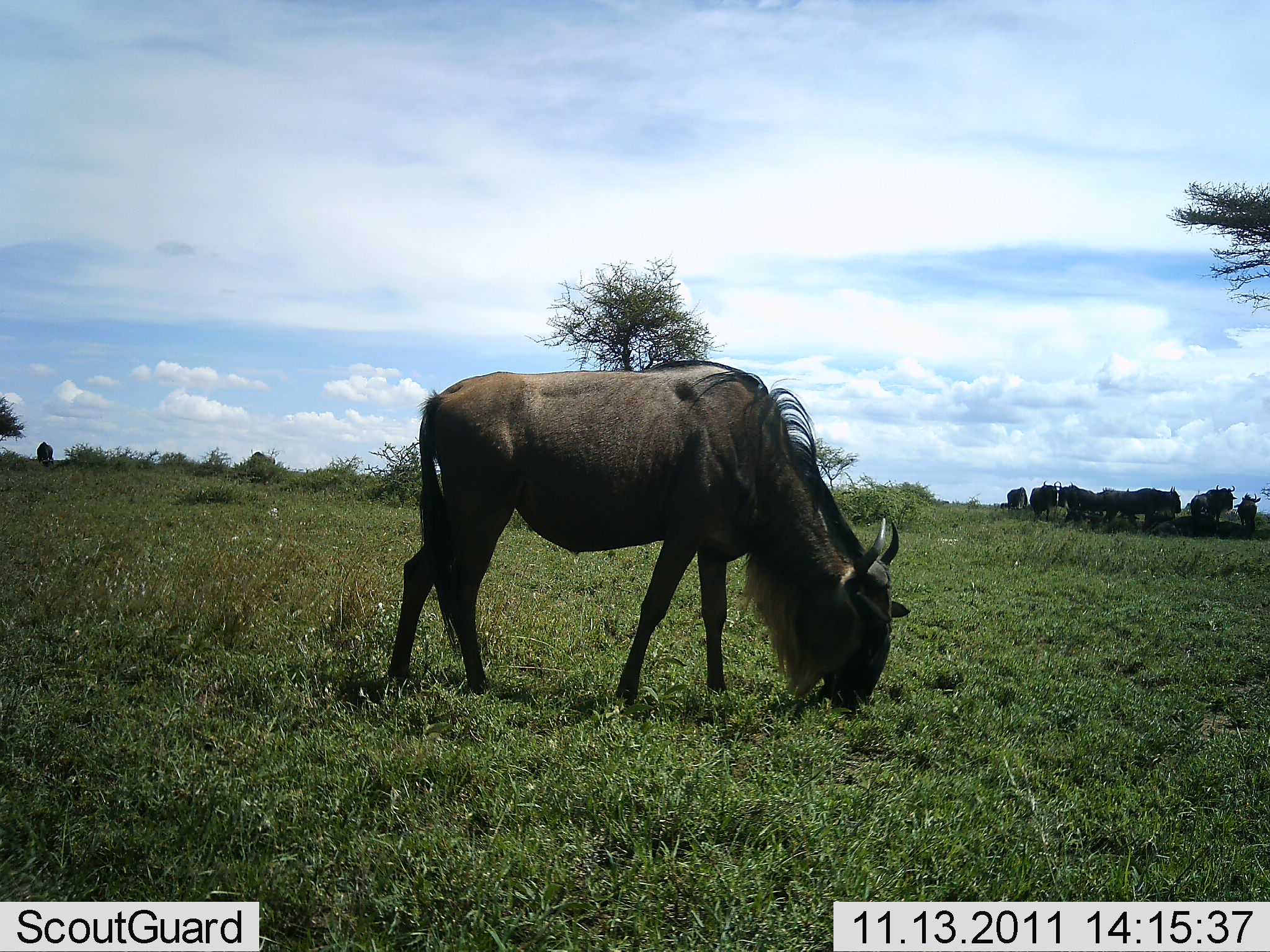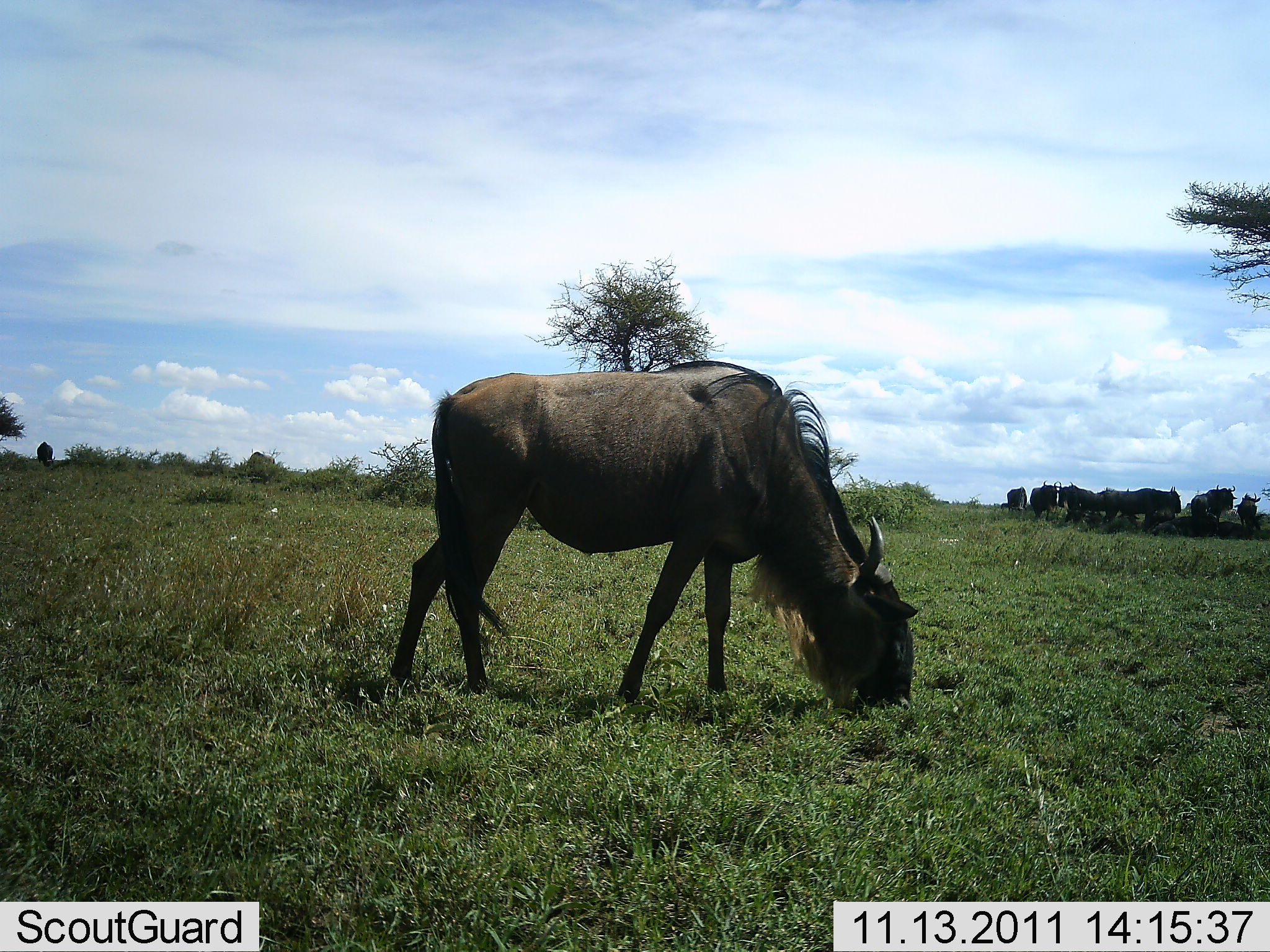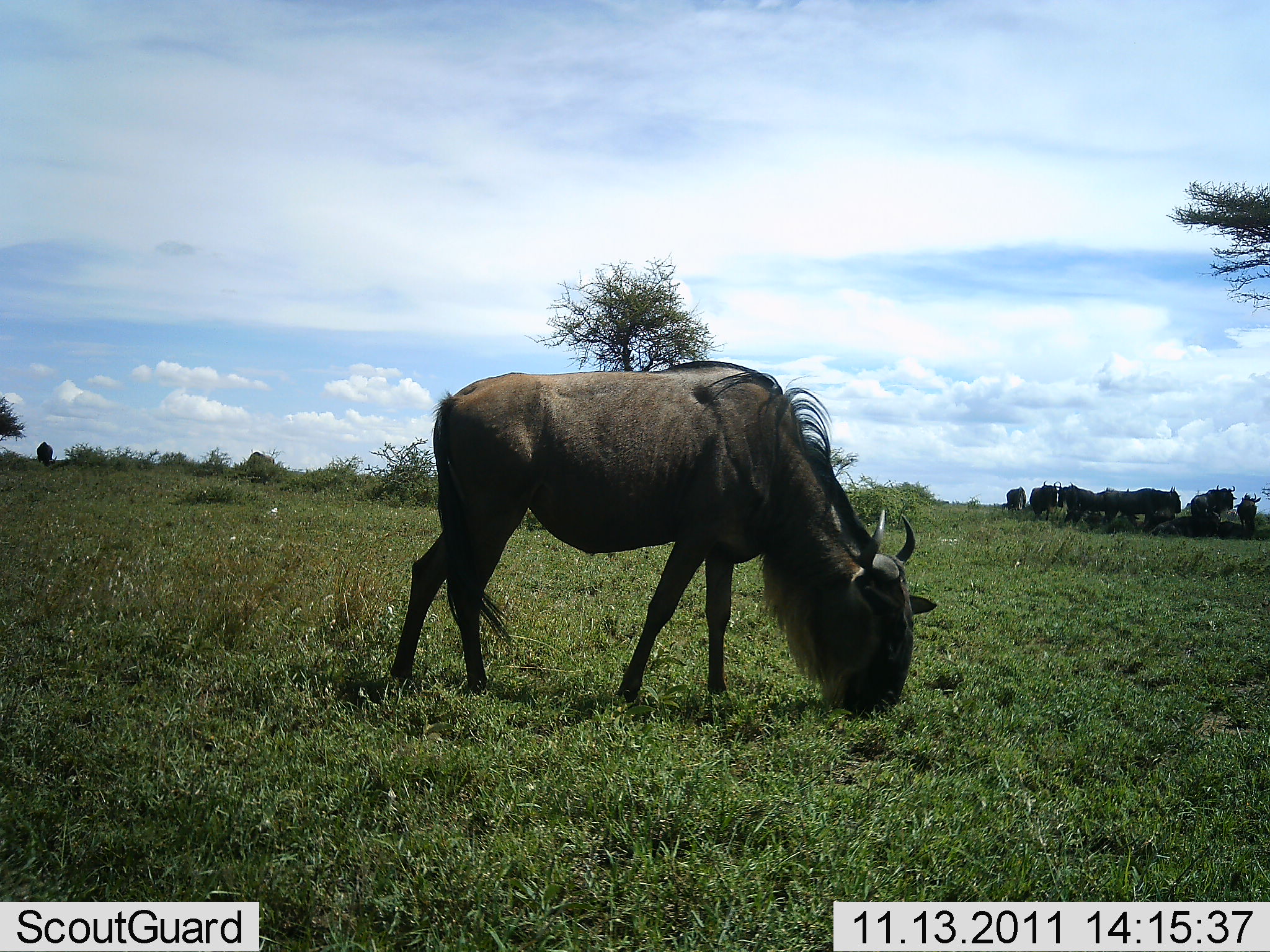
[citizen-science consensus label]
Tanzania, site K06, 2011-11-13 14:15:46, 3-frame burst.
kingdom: Animalia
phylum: Chordata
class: Mammalia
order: Artiodactyla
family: Bovidae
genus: Connochaetes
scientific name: Connochaetes taurinus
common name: blue wildebeest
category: wildebeest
Wildebeest (blue wildebeest) (Connochaetes taurinus), count 9. Behavior (volunteer vote fractions): standing 64%, resting 9%, moving 18%, interacting 0%. Young present (vote fraction): 0%. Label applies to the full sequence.